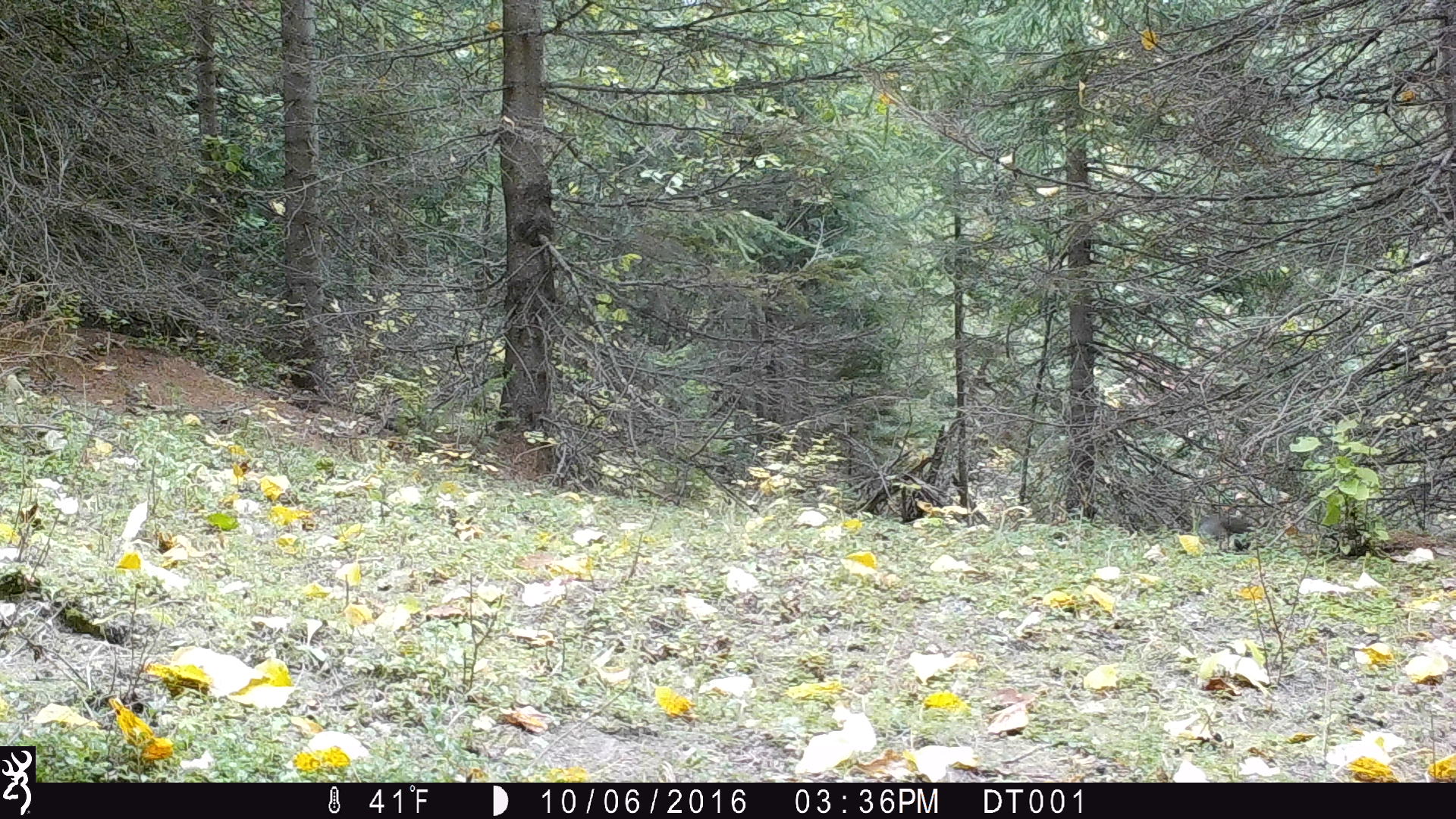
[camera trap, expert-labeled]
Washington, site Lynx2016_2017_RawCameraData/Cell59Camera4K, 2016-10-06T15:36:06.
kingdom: Animalia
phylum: Chordata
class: Mammalia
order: Lagomorpha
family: Leporidae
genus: Lepus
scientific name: Lepus americanus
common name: snowshoe hare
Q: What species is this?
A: Lepus americanus (snowshoe hare).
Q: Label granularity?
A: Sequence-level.